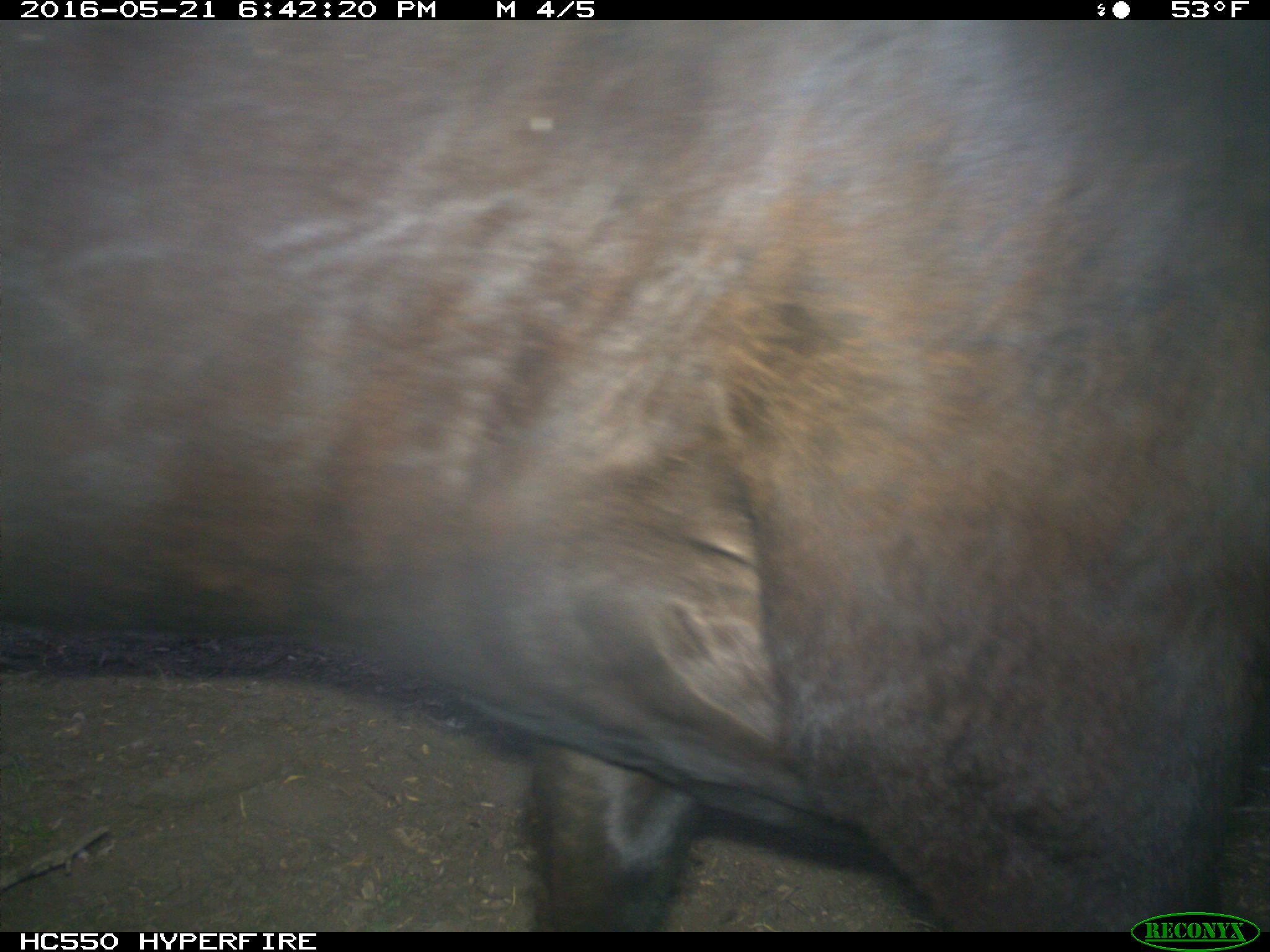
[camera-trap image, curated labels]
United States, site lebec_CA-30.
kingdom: Animalia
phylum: Chordata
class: Mammalia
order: Artiodactyla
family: Bovidae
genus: Bos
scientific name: Bos taurus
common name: domestic cow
Bos taurus (domestic cow).